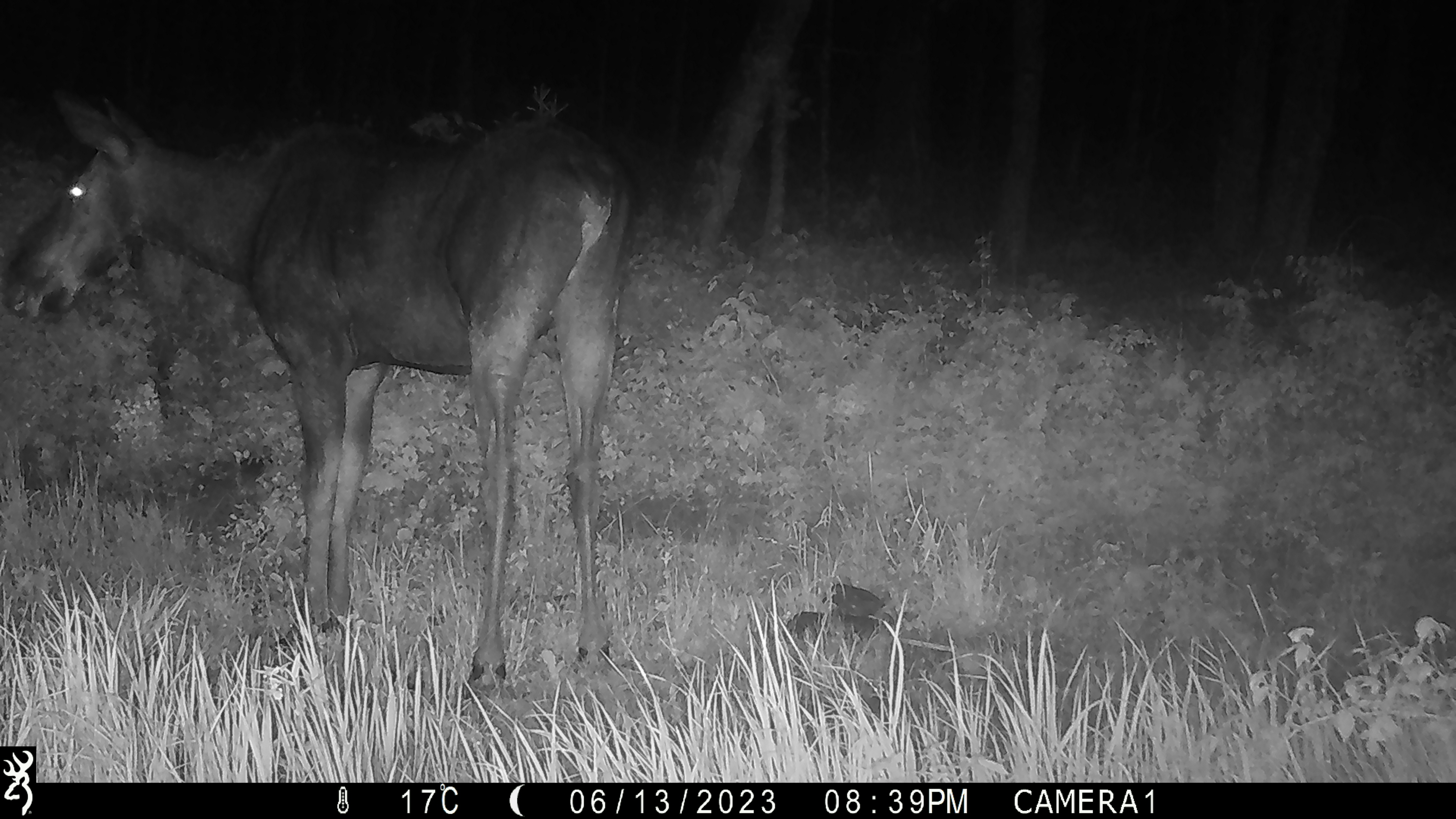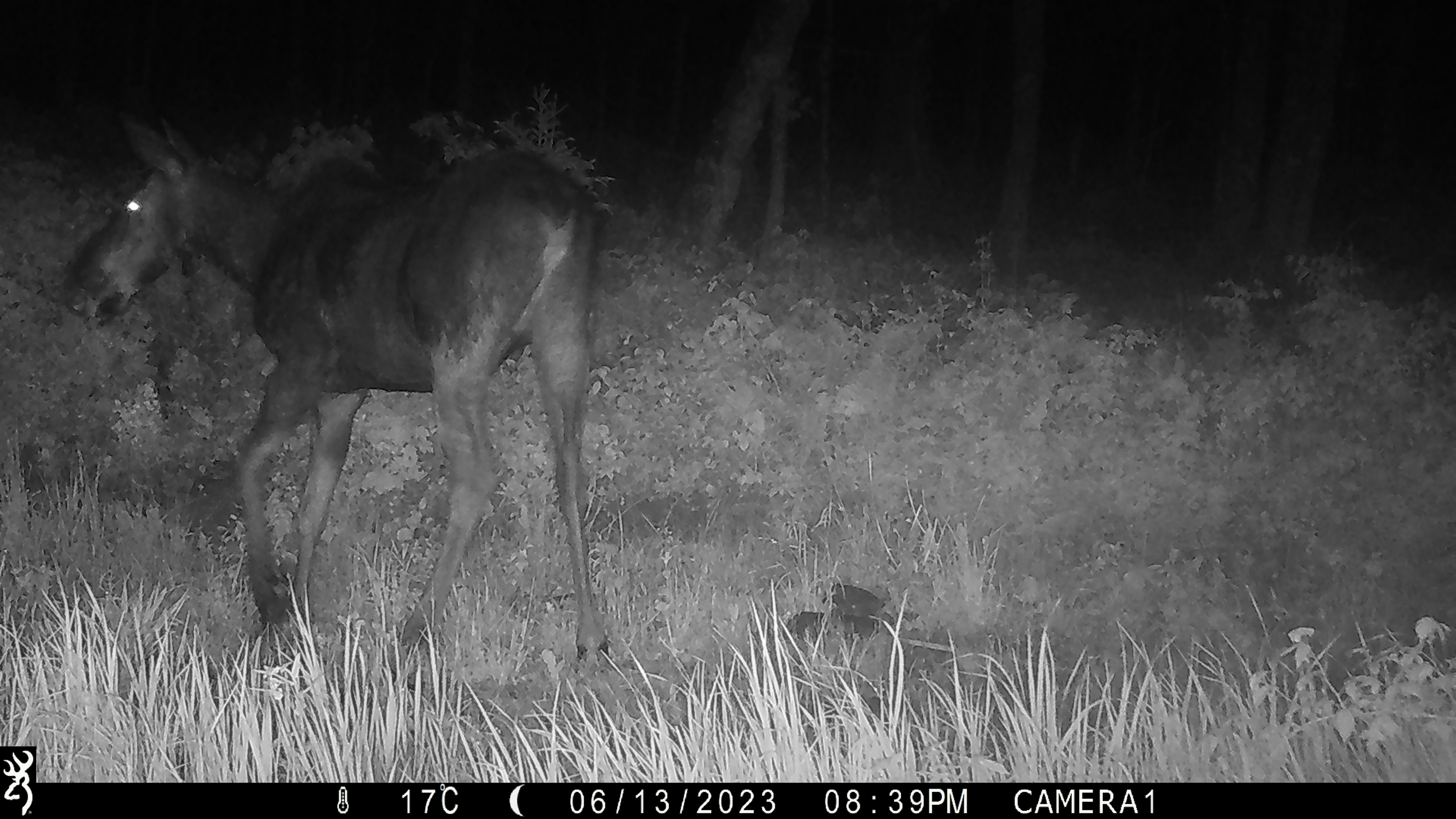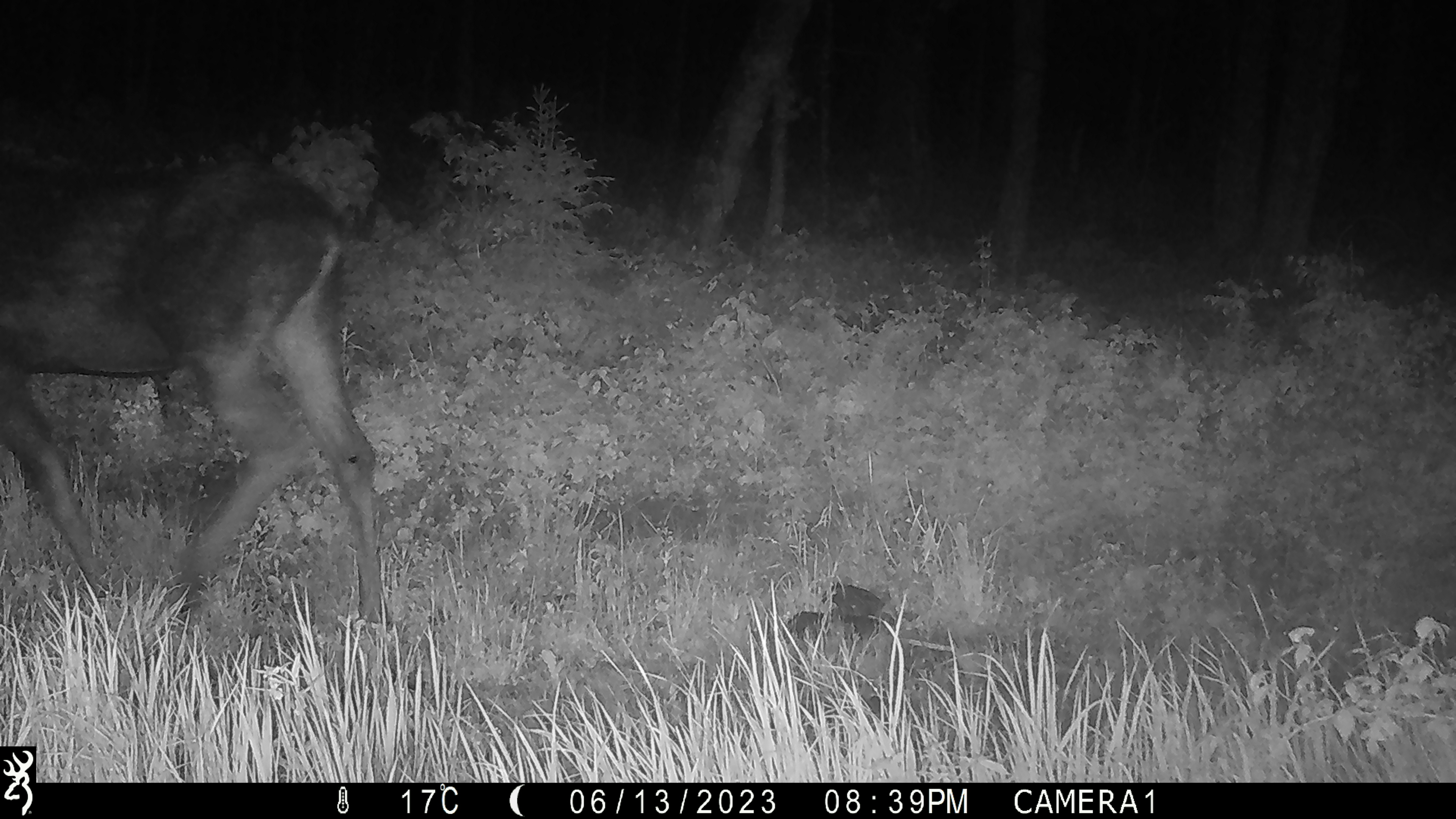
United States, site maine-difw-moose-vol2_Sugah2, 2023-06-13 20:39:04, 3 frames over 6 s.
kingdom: Animalia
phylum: Chordata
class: Mammalia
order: Artiodactyla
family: Cervidae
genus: Alces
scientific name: Alces alces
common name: moose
Moose (Alces alces).